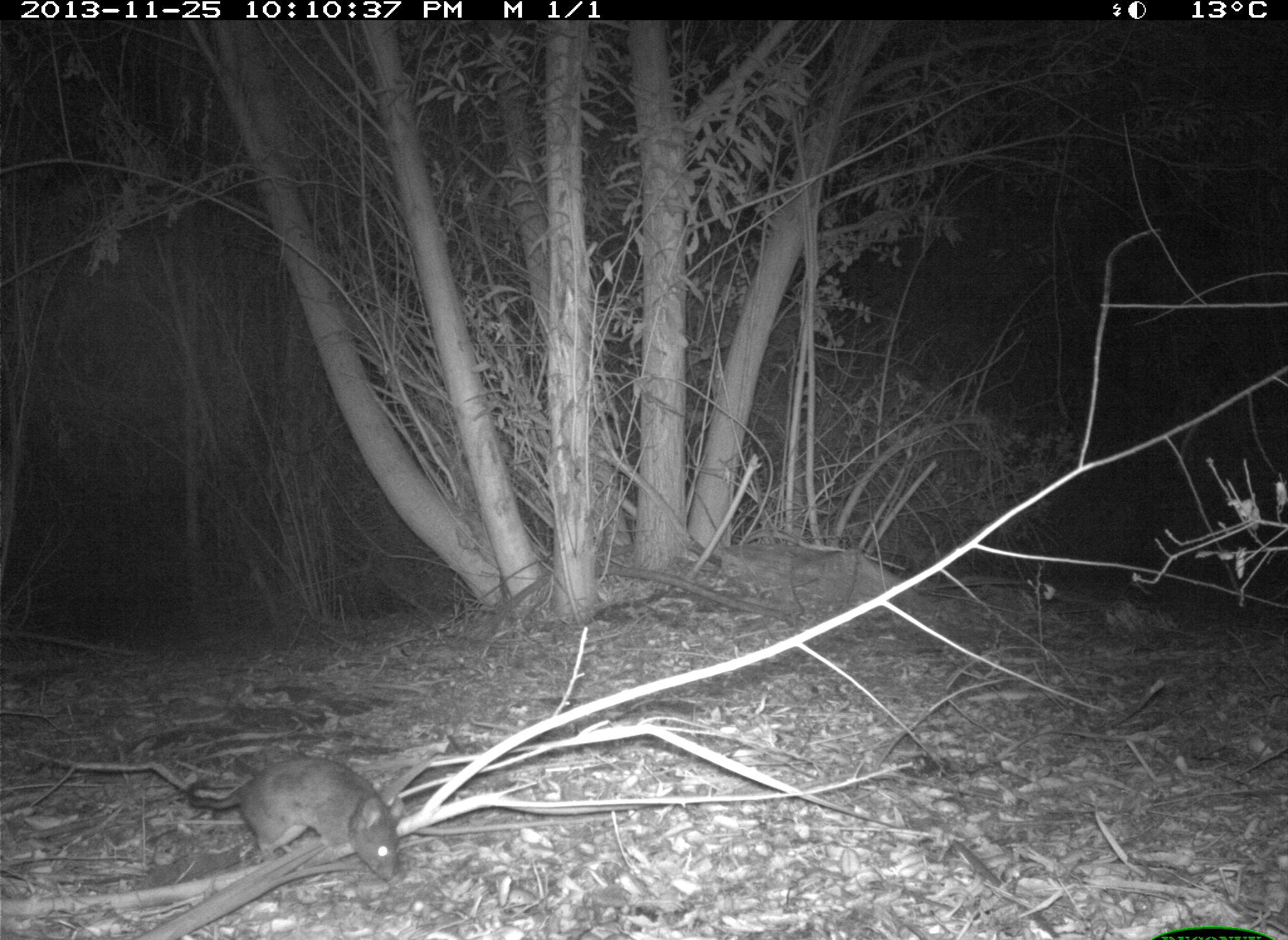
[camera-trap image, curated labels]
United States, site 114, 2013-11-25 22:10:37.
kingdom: Animalia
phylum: Chordata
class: Mammalia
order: Rodentia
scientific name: Rodentia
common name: rodent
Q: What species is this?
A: Rodent (Rodentia).